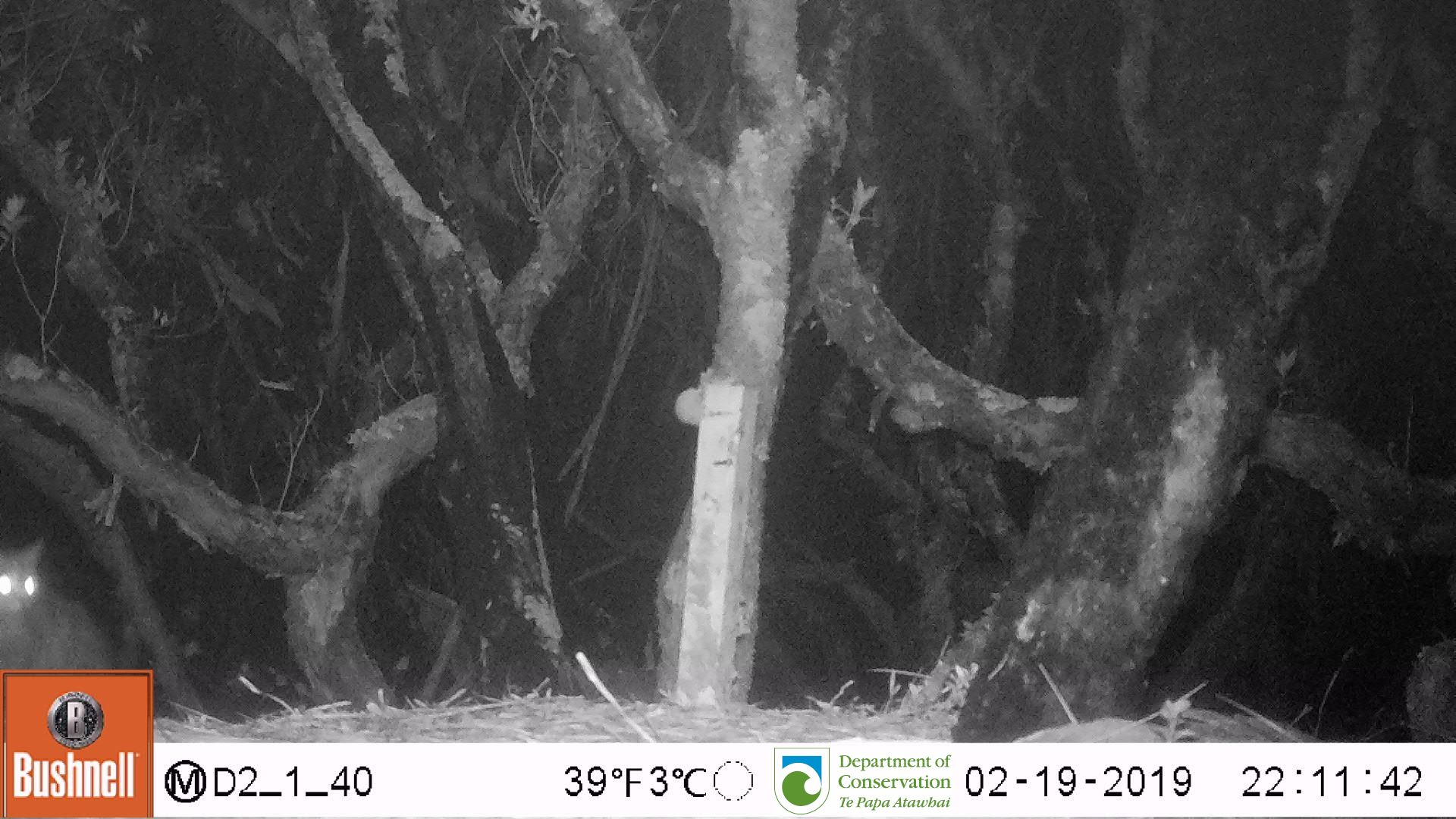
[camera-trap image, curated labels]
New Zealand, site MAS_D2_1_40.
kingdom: Animalia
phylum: Chordata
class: Mammalia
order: Carnivora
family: Felidae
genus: Felis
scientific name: Felis catus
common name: domestic cat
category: cat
Cat (domestic cat) (Felis catus).